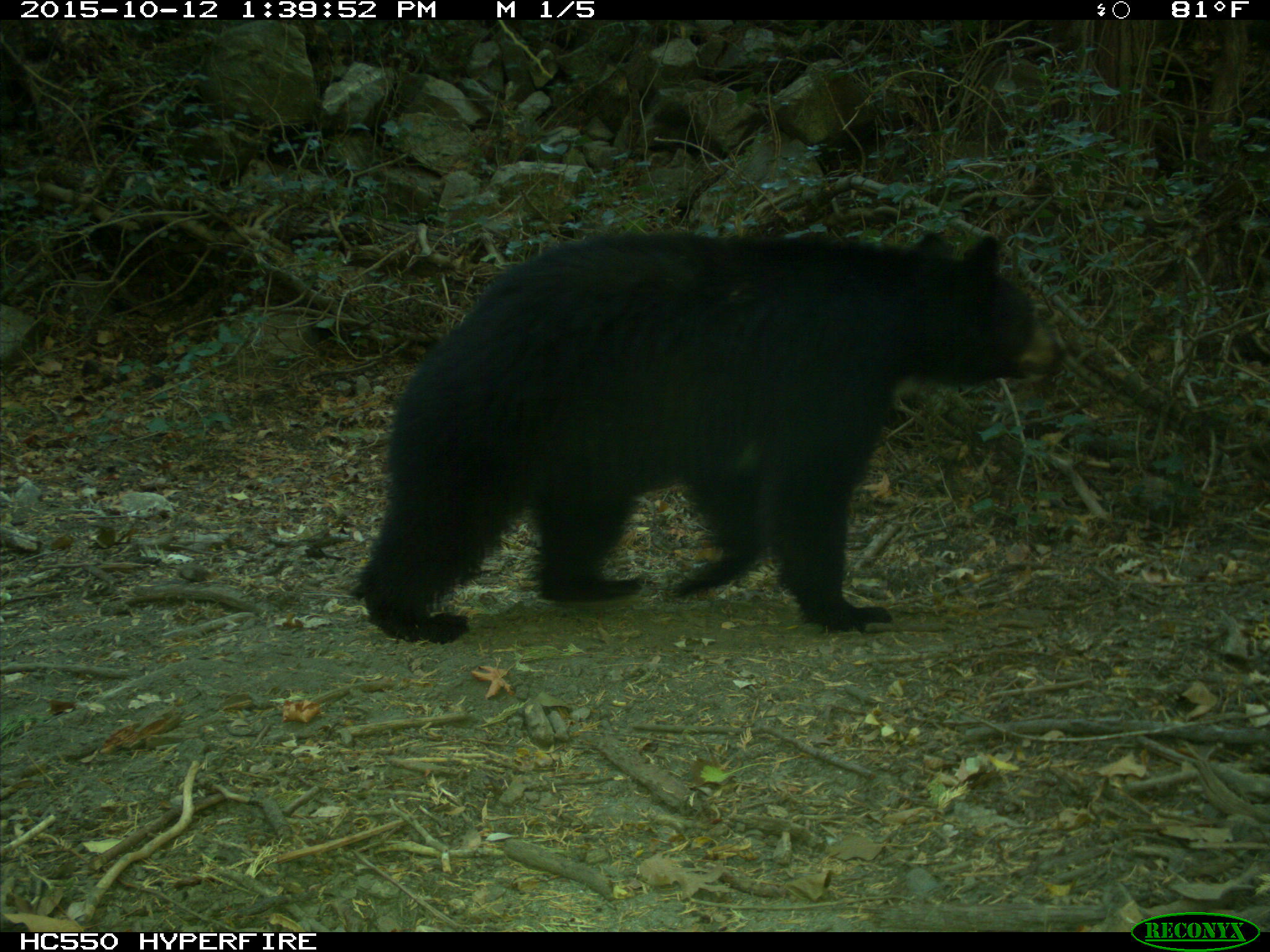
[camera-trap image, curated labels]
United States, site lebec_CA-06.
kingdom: Animalia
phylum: Chordata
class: Mammalia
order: Carnivora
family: Ursidae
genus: Ursus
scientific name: Ursus americanus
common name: american black bear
Ursus americanus (american black bear).